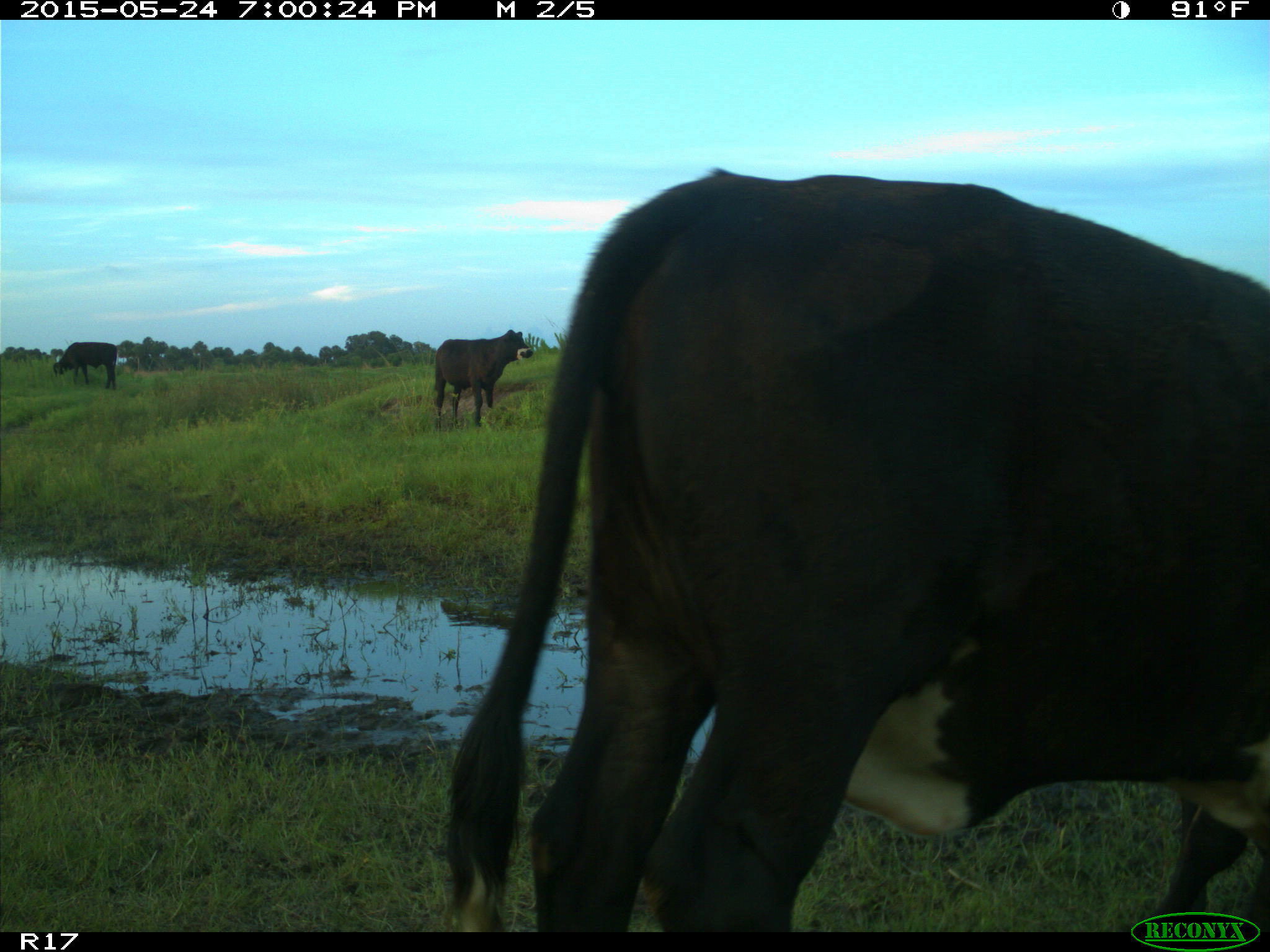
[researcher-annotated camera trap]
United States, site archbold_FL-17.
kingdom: Animalia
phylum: Chordata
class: Mammalia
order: Artiodactyla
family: Bovidae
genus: Bos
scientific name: Bos taurus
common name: domestic cow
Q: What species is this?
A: Bos taurus (domestic cow).